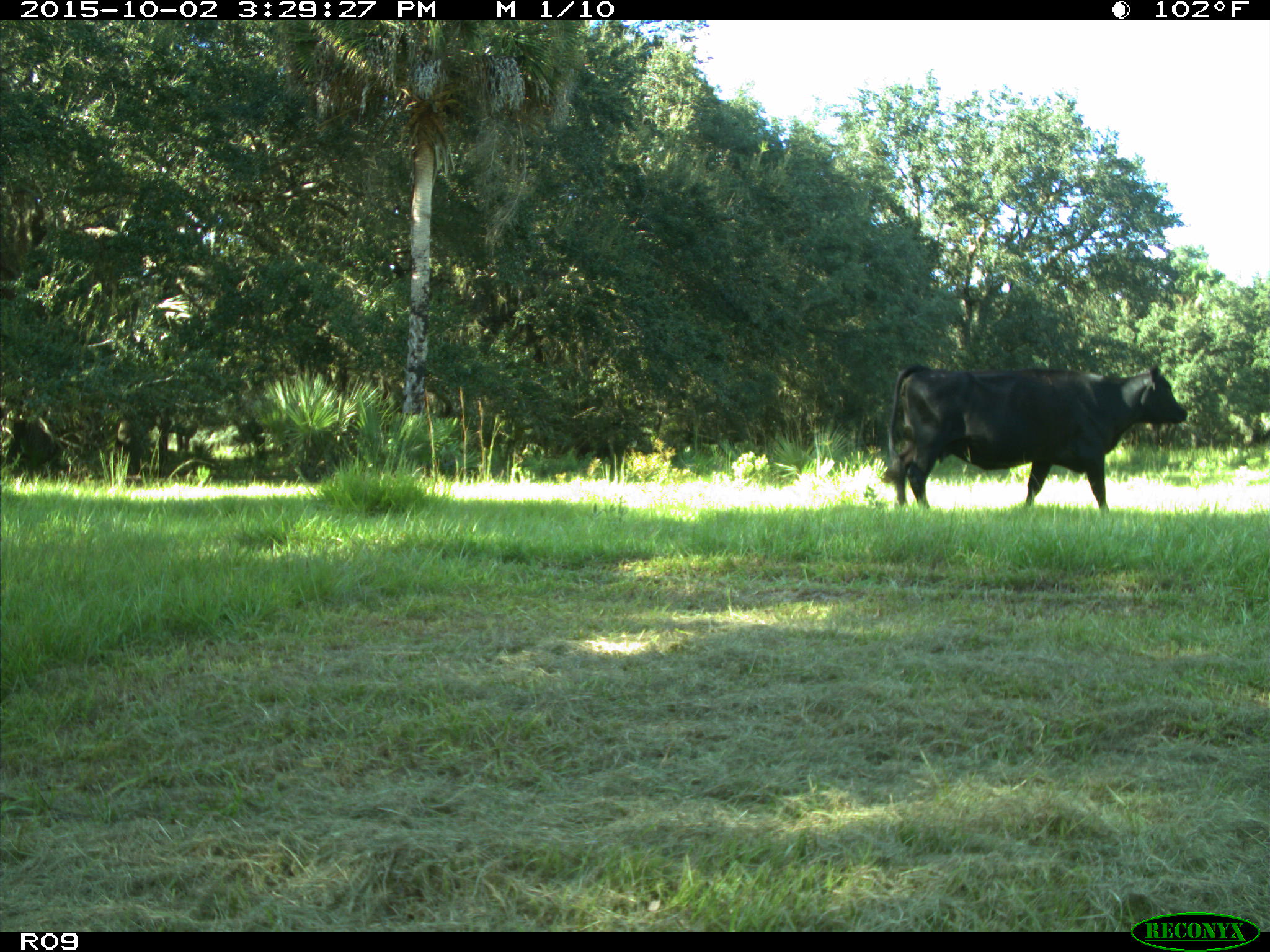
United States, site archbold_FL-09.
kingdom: Animalia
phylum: Chordata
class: Mammalia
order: Artiodactyla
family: Bovidae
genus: Bos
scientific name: Bos taurus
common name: domestic cow